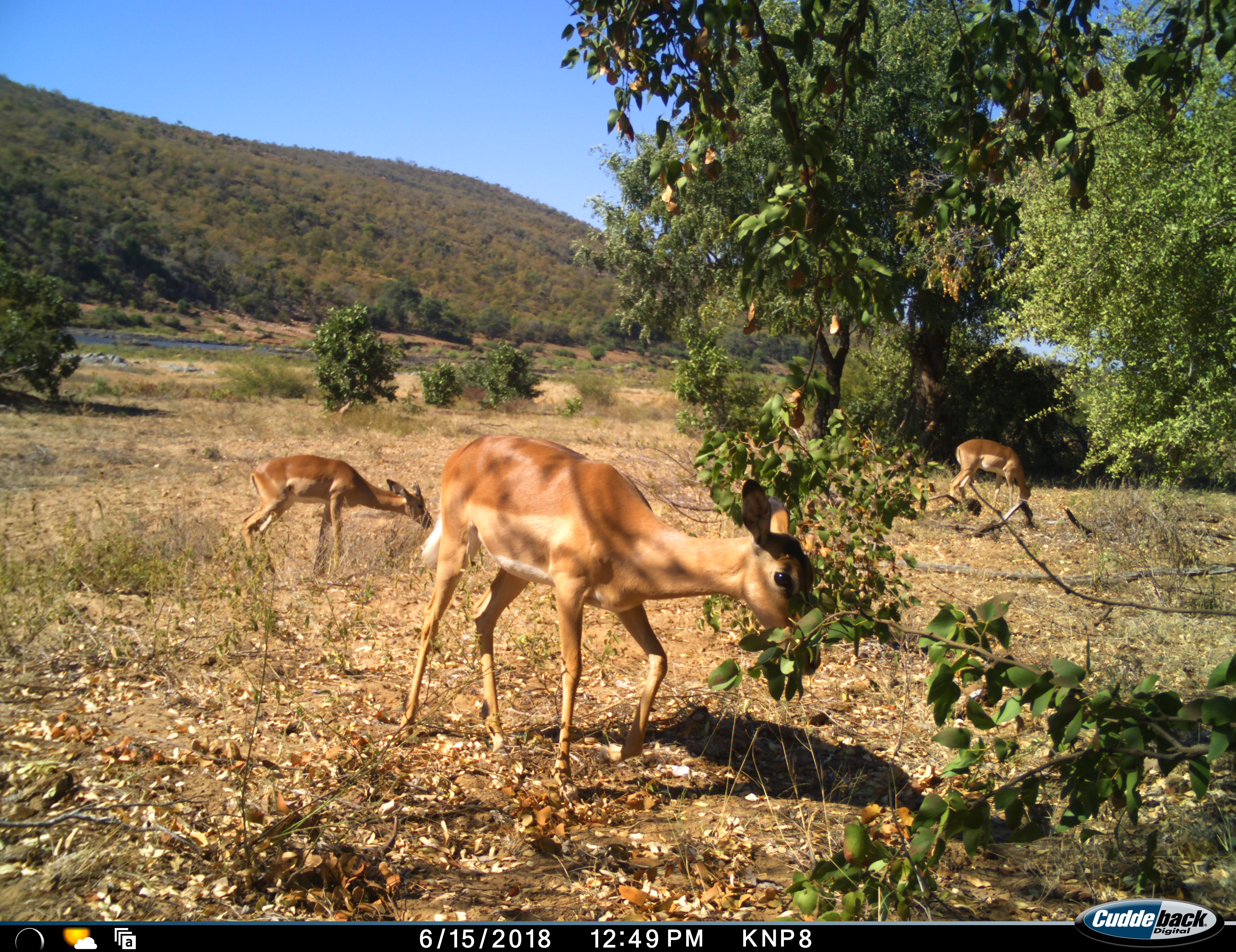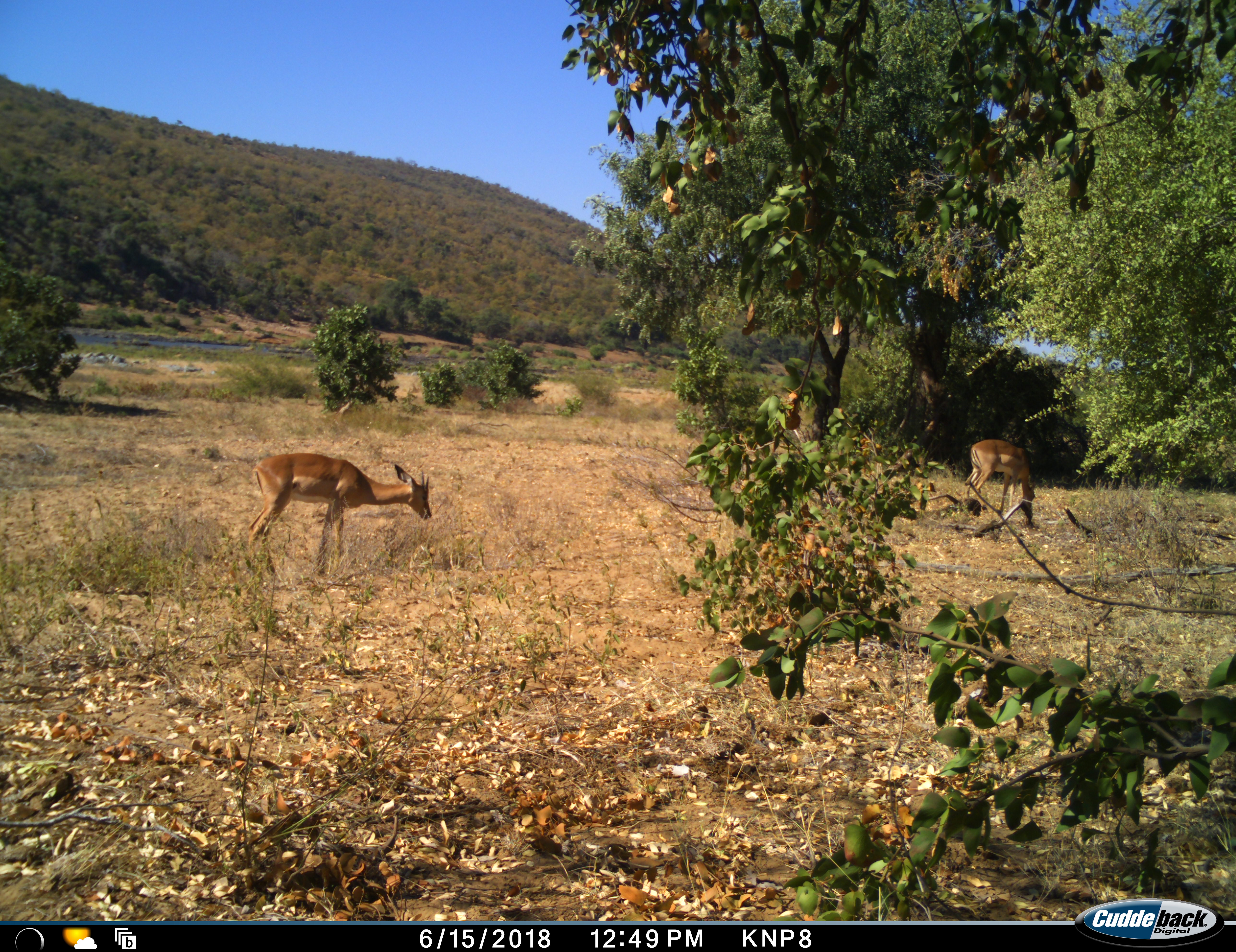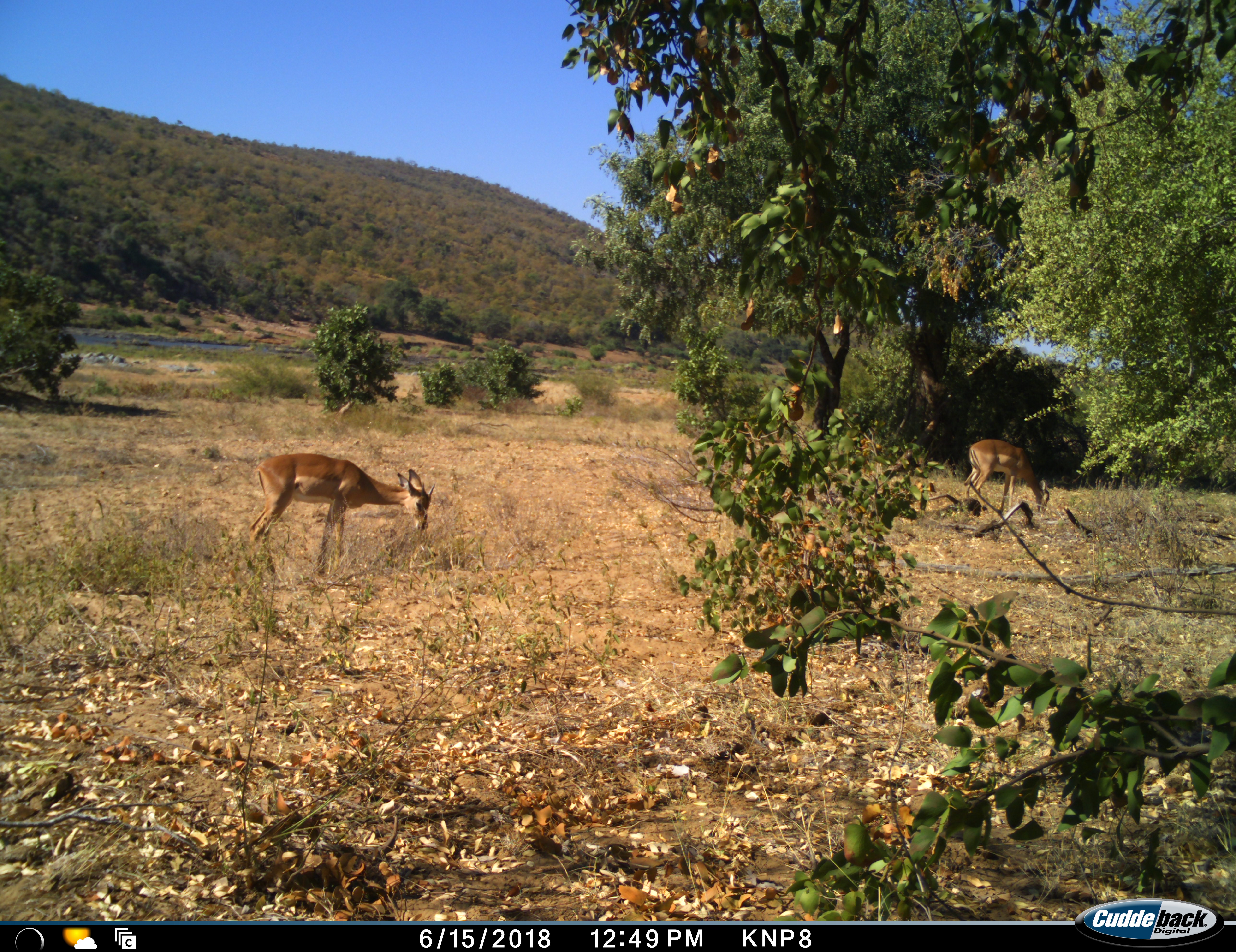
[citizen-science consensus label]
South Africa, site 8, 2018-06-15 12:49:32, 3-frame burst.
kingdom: Animalia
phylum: Chordata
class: Mammalia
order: Artiodactyla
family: Bovidae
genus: Aepyceros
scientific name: Aepyceros melampus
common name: impala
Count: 3.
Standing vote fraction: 22%.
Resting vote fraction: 0%.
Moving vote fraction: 78%.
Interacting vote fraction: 0%.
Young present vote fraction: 11%.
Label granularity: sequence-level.